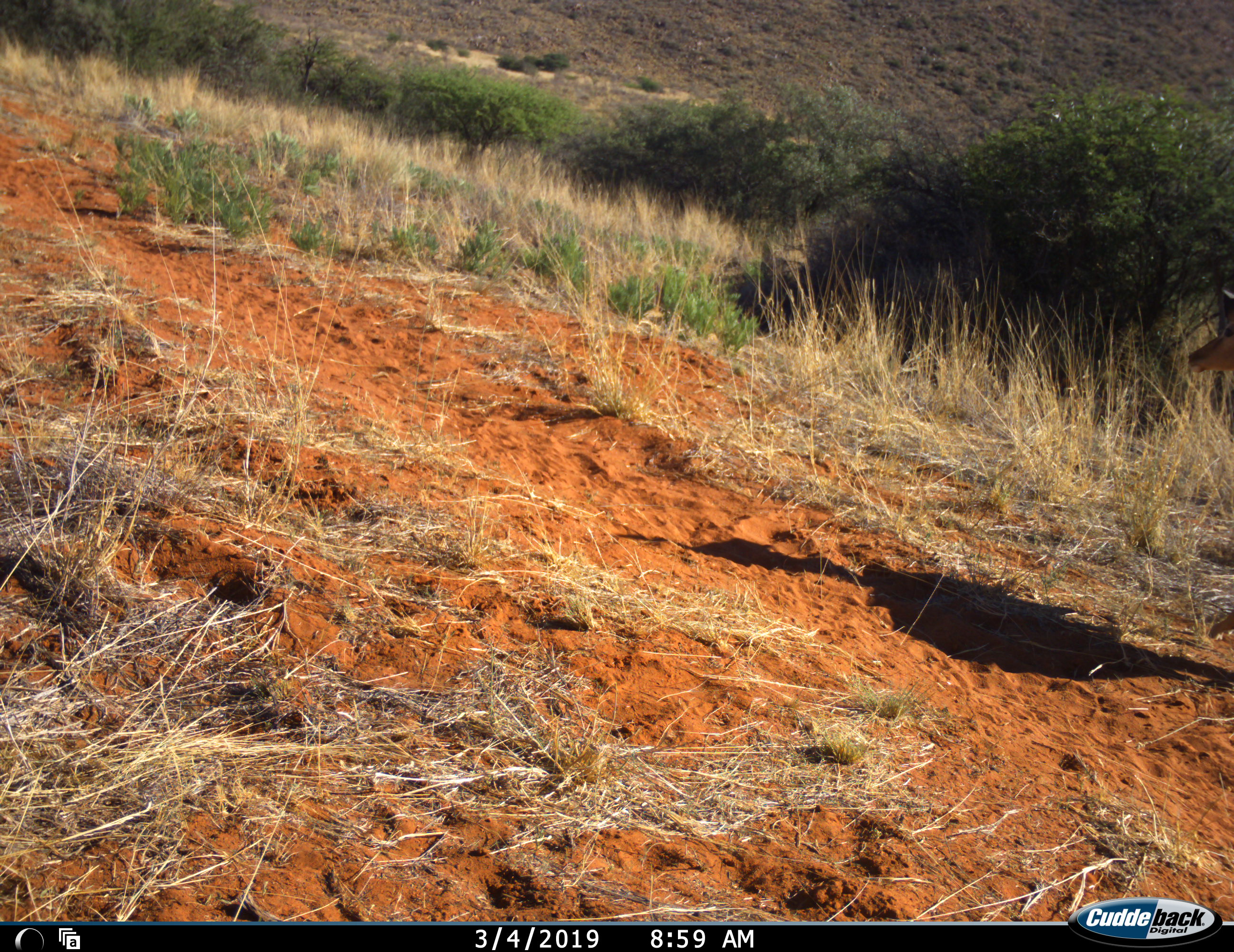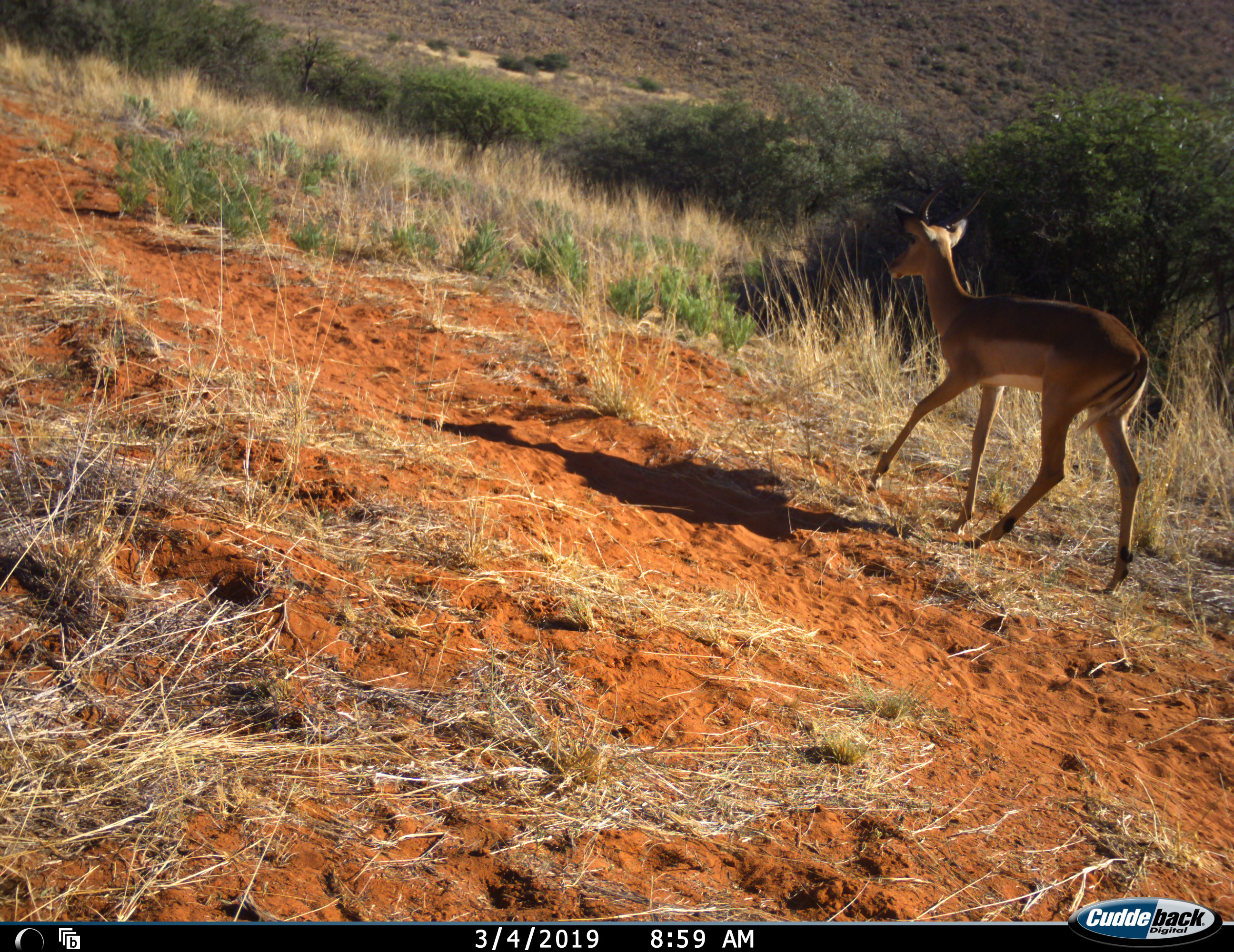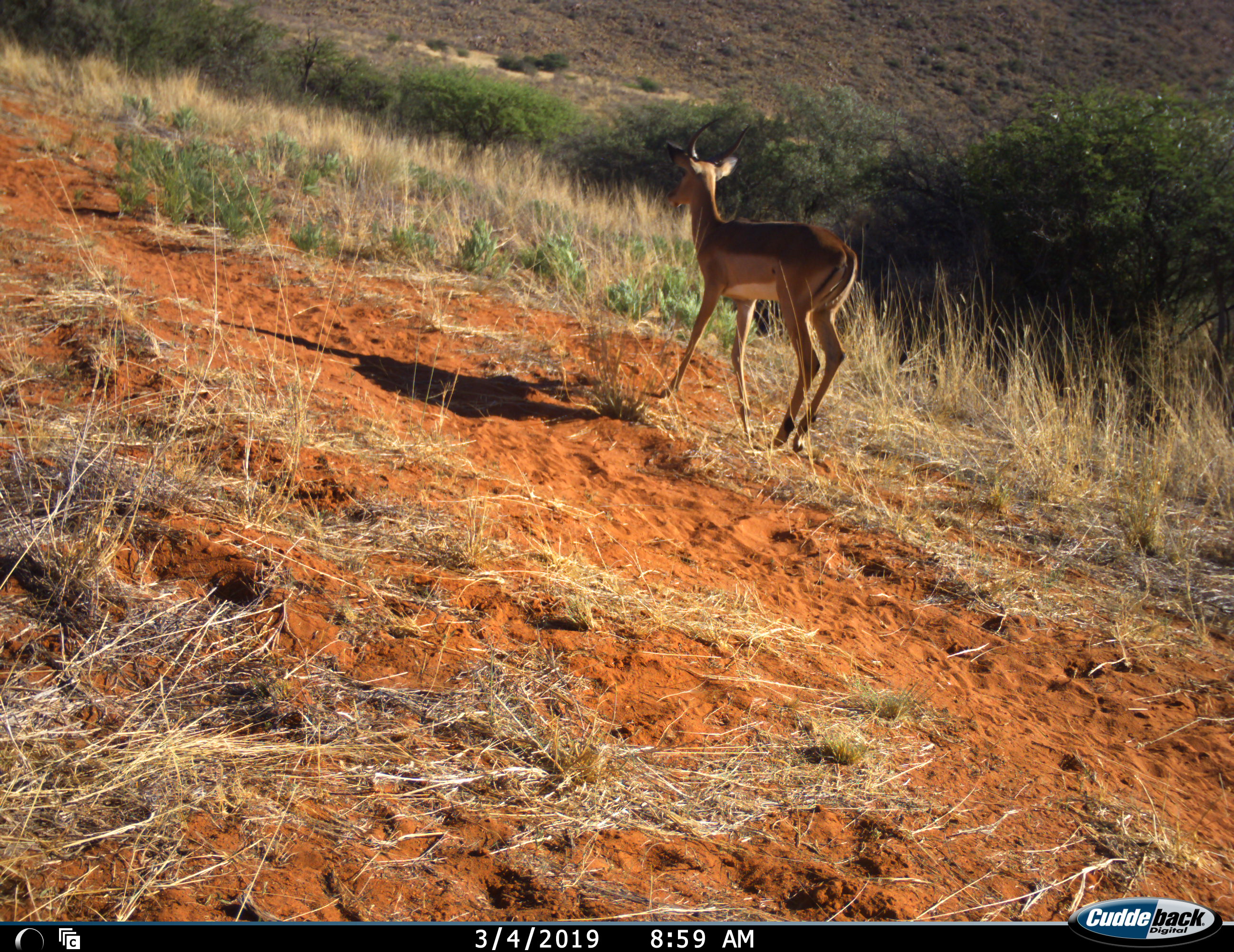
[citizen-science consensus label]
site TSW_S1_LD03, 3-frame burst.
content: unidentified animal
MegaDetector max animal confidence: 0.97